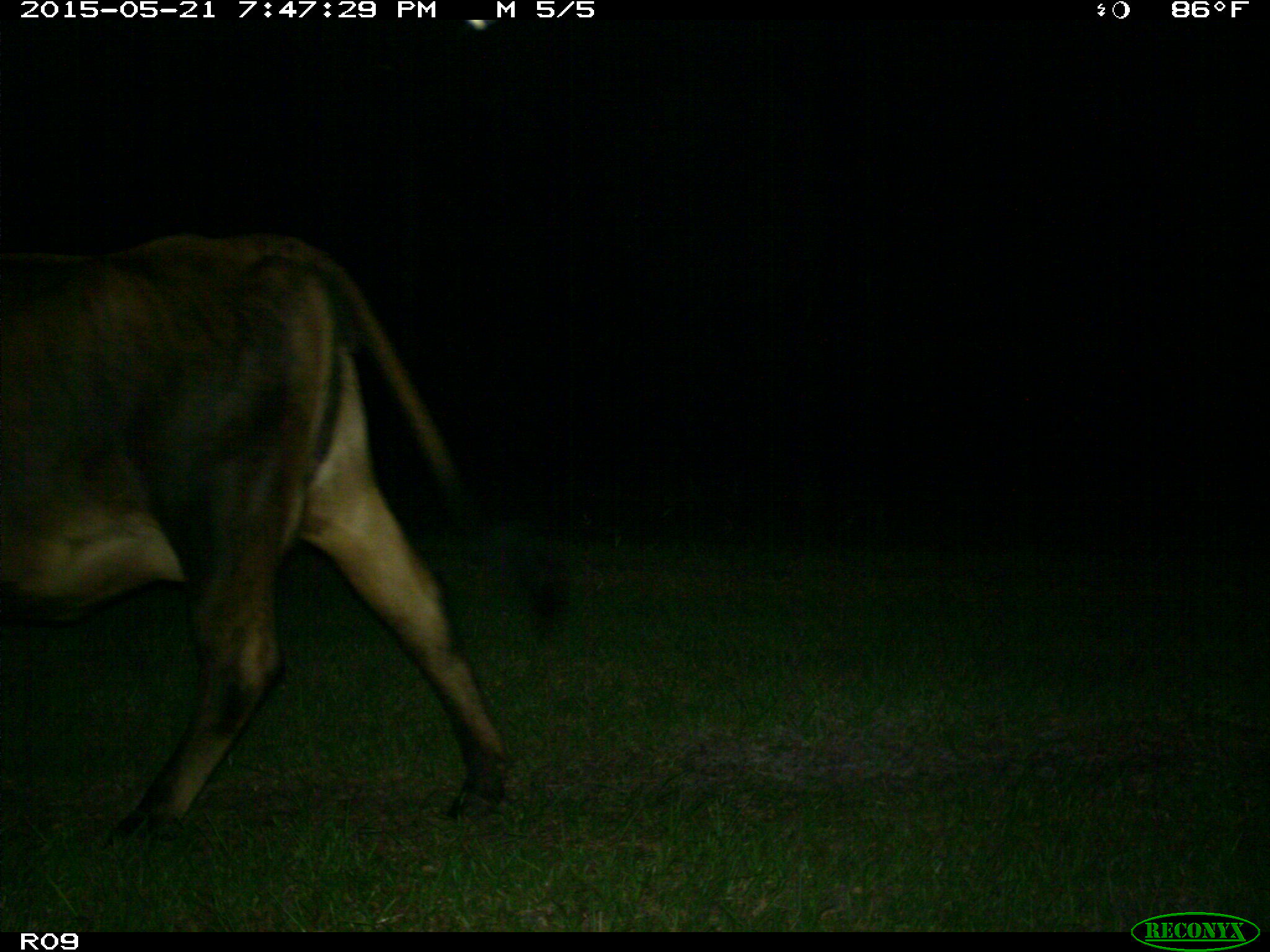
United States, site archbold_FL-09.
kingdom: Animalia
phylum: Chordata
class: Mammalia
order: Artiodactyla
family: Bovidae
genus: Bos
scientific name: Bos taurus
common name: domestic cow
Bos taurus (domestic cow).